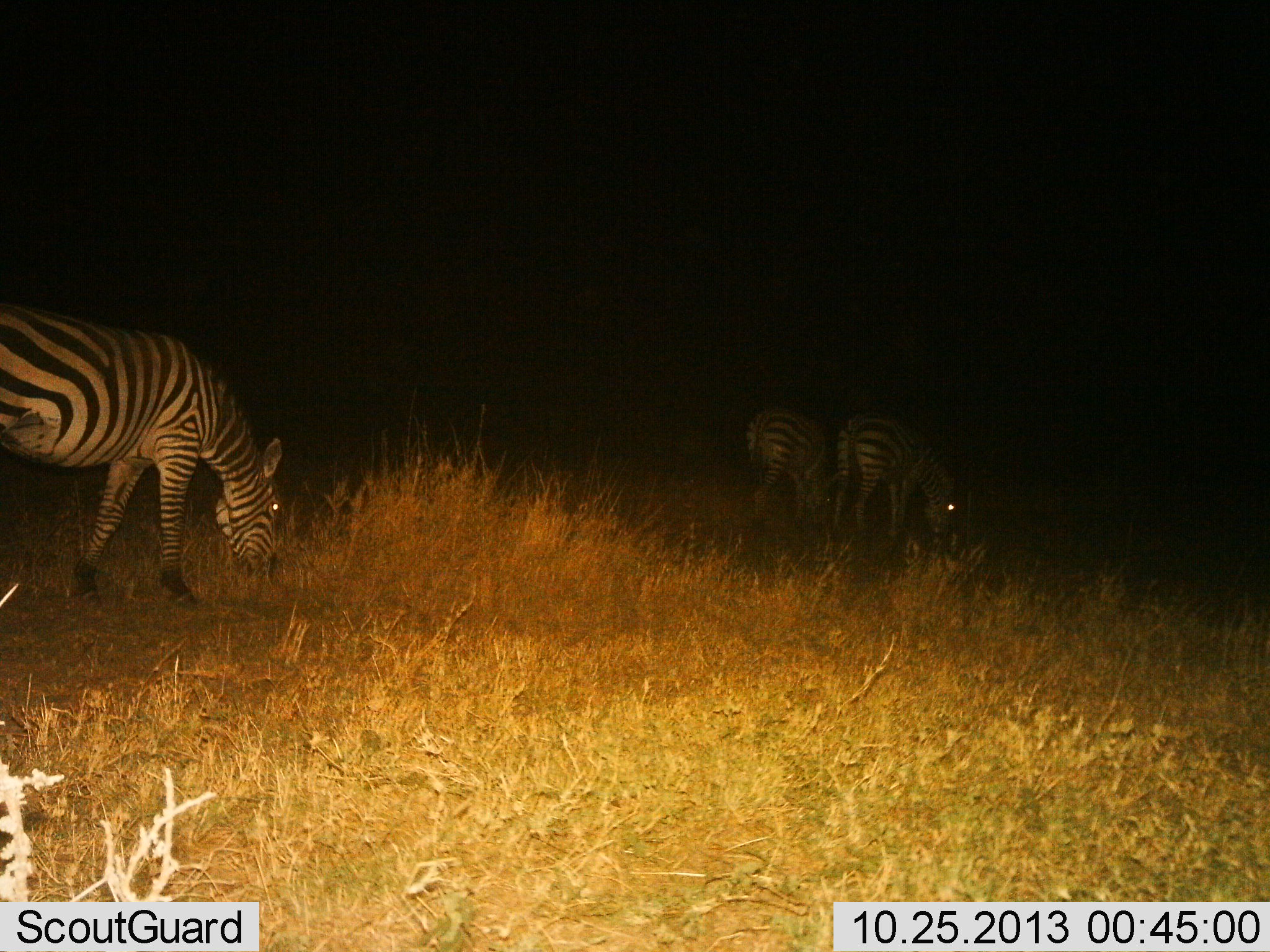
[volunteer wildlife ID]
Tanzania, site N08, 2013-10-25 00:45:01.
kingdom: Animalia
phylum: Chordata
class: Mammalia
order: Perissodactyla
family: Equidae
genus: Equus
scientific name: Equus quagga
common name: plains zebra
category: zebra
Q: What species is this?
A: Zebra (plains zebra) (Equus quagga).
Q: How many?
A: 3.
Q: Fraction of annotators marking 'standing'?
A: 30%.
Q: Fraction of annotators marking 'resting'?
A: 0%.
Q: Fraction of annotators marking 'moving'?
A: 0%.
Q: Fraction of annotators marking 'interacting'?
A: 0%.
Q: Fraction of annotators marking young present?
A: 0%.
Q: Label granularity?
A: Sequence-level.